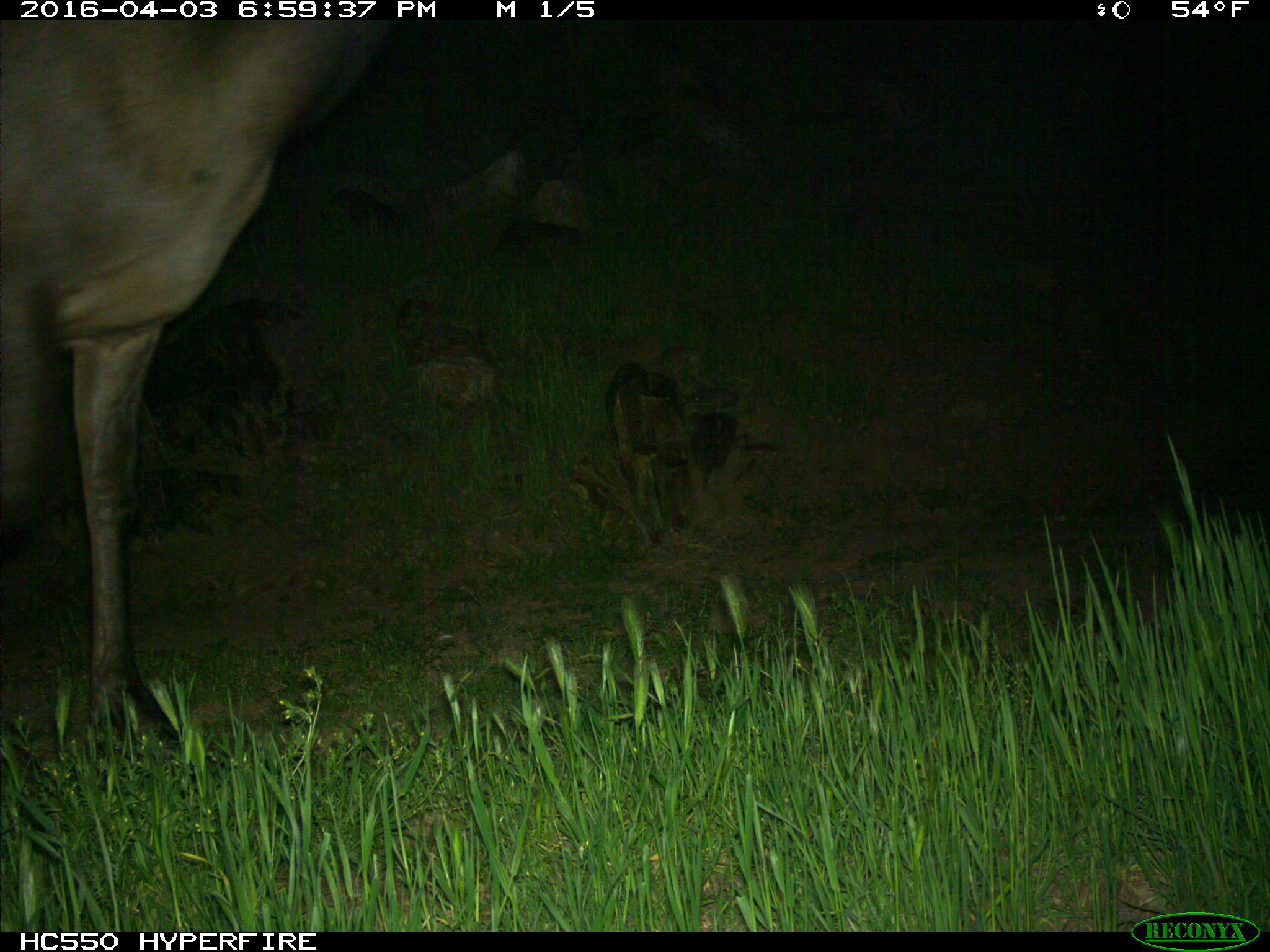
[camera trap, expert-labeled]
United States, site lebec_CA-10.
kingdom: Animalia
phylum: Chordata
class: Mammalia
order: Artiodactyla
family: Cervidae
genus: Cervus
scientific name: Cervus canadensis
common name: elk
Cervus canadensis (elk).